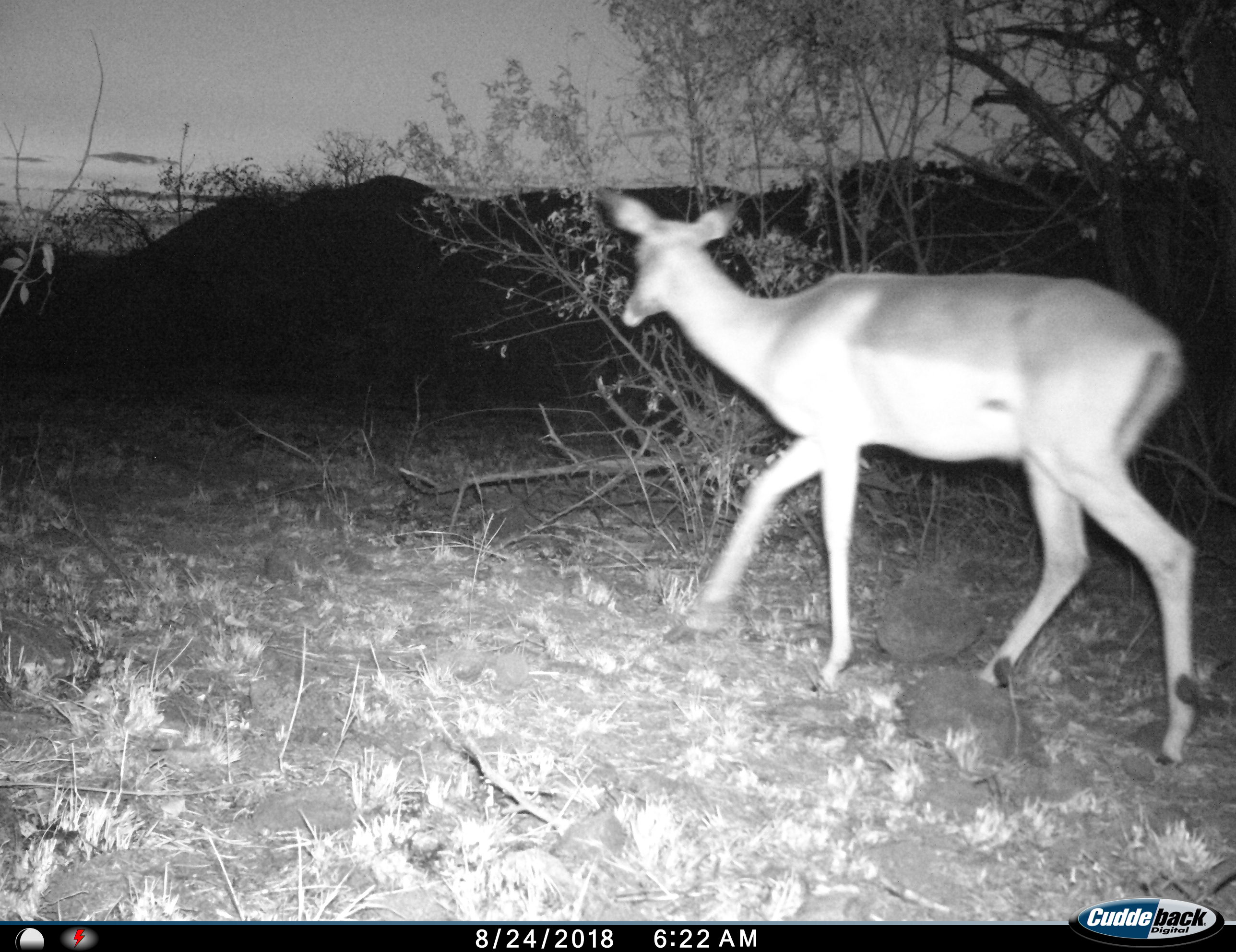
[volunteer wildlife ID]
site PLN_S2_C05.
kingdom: Animalia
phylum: Chordata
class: Mammalia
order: Artiodactyla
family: Bovidae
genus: Aepyceros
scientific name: Aepyceros melampus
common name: impala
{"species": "impala (Aepyceros melampus)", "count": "1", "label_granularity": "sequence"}